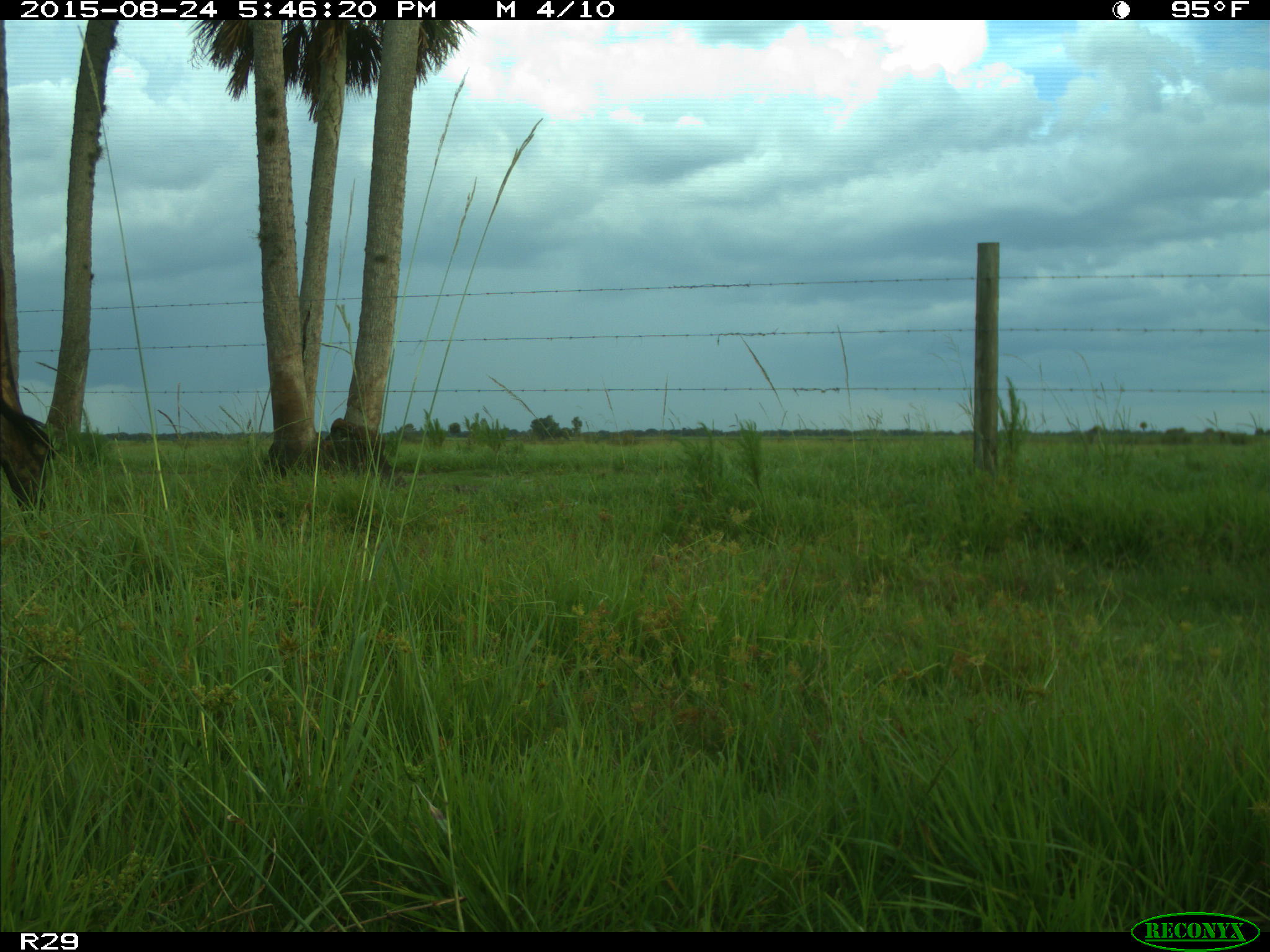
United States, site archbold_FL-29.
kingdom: Animalia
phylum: Chordata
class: Mammalia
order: Artiodactyla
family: Bovidae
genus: Bos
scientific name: Bos taurus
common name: domestic cow